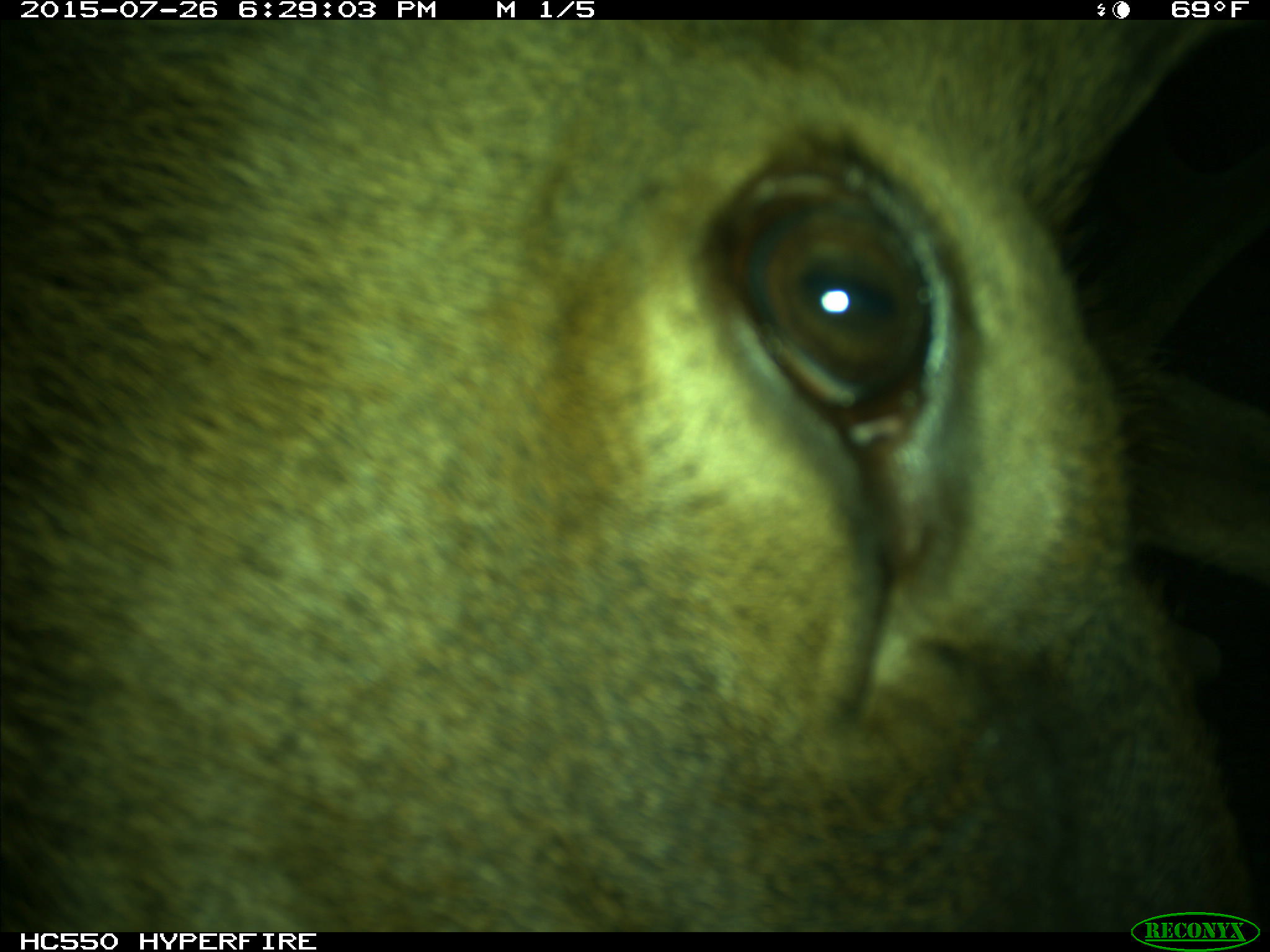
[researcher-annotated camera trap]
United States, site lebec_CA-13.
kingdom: Animalia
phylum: Chordata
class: Mammalia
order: Artiodactyla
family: Cervidae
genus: Cervus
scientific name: Cervus canadensis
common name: elk